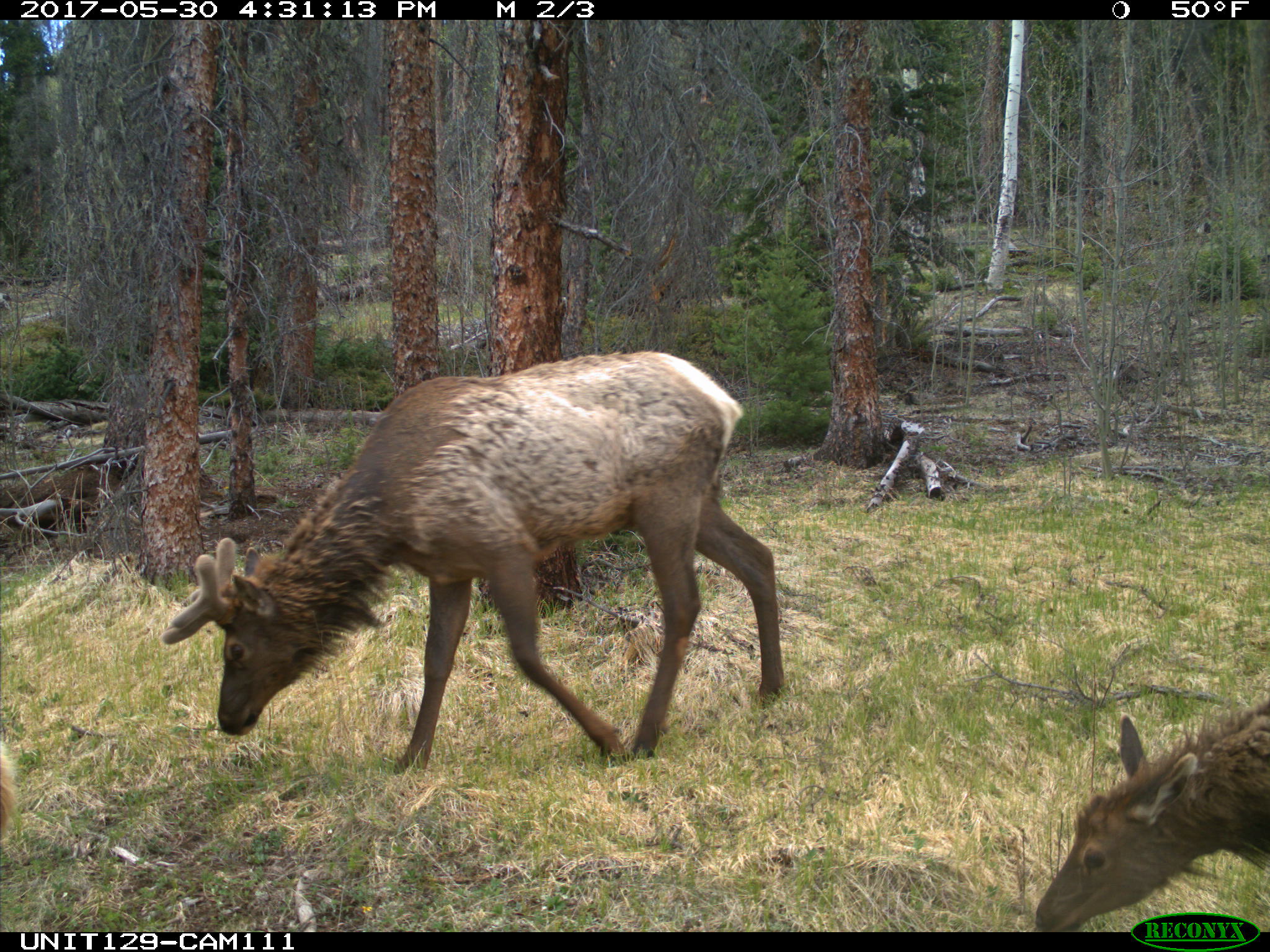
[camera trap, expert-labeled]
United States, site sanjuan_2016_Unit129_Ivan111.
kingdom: Animalia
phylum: Chordata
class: Mammalia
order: Artiodactyla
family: Cervidae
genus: Cervus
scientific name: Cervus elaphus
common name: red deer